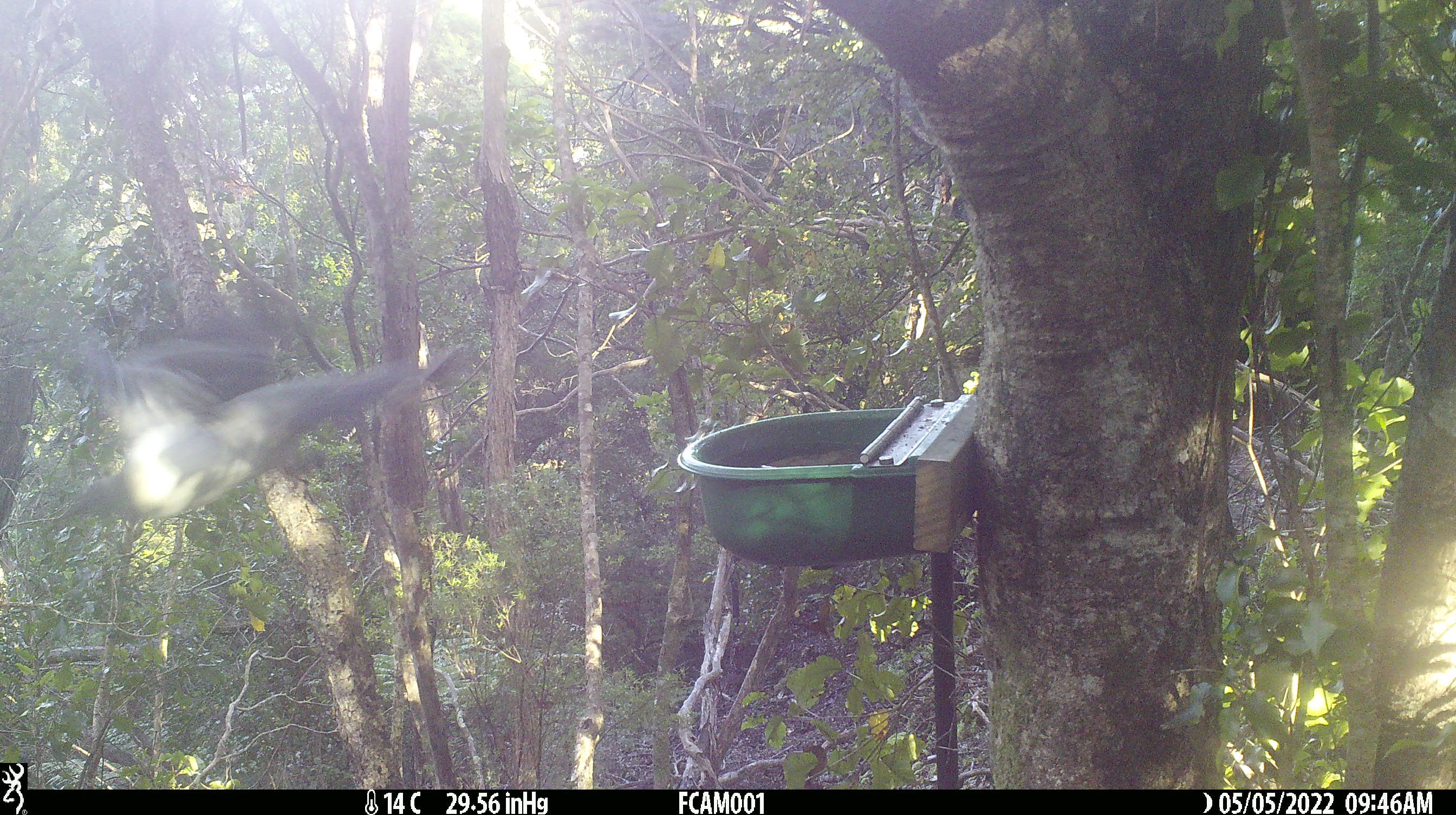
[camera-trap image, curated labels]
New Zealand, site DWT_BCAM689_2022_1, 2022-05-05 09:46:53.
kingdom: Animalia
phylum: Chordata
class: Aves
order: Columbiformes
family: Columbidae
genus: Hemiphaga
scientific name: Hemiphaga novaeseelandiae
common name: new zealand pigeon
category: kereru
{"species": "kereru (new zealand pigeon) (Hemiphaga novaeseelandiae)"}